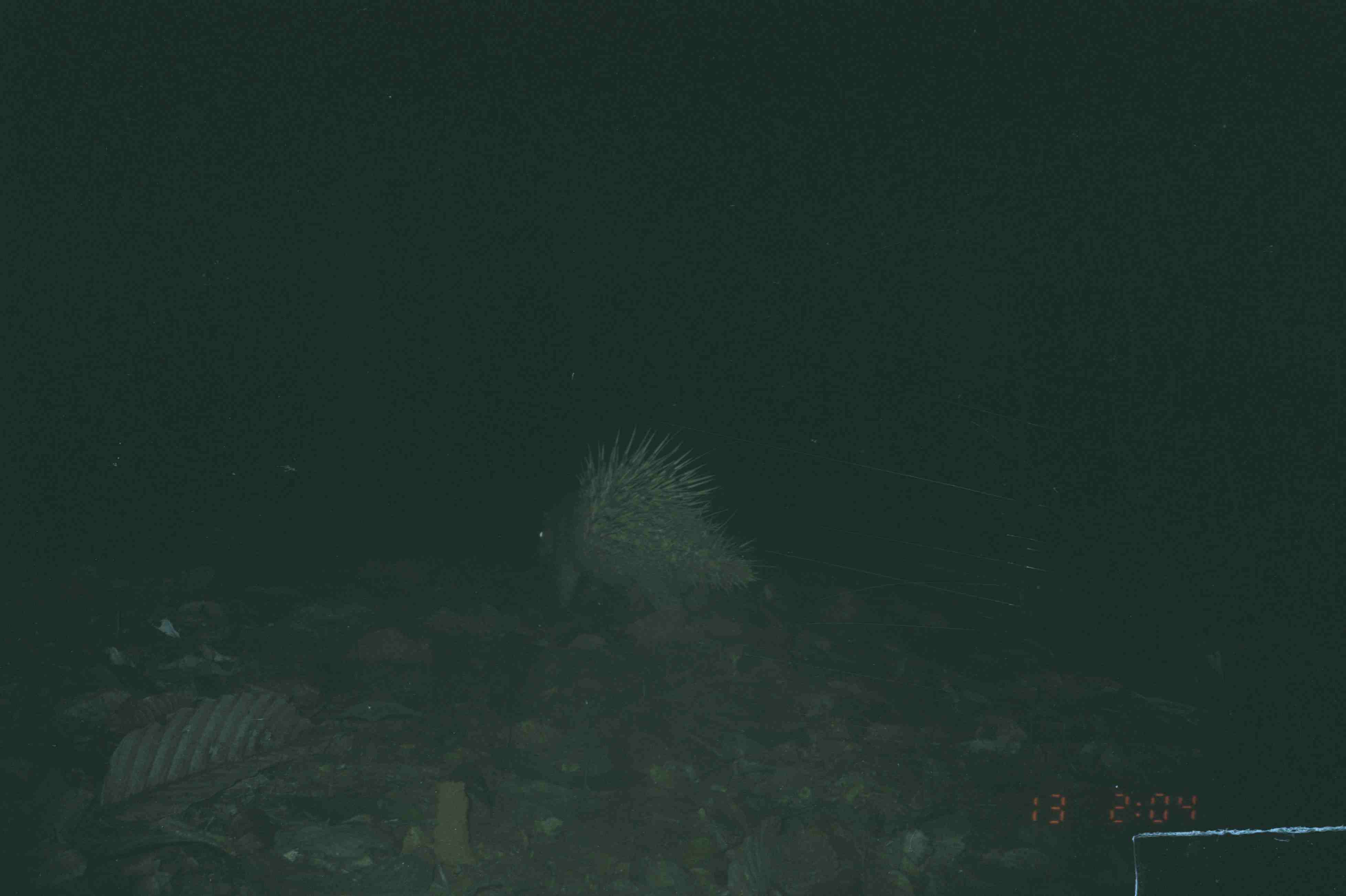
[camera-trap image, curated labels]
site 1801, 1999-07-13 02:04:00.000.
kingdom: Animalia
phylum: Chordata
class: Mammalia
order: Rodentia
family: Hystricidae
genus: Hystrix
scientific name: Hystrix brachyura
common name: east asian porcupine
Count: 1.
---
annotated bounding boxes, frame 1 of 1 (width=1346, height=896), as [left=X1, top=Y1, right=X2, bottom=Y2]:
hystrix brachyura: [left=525, top=423, right=780, bottom=637]